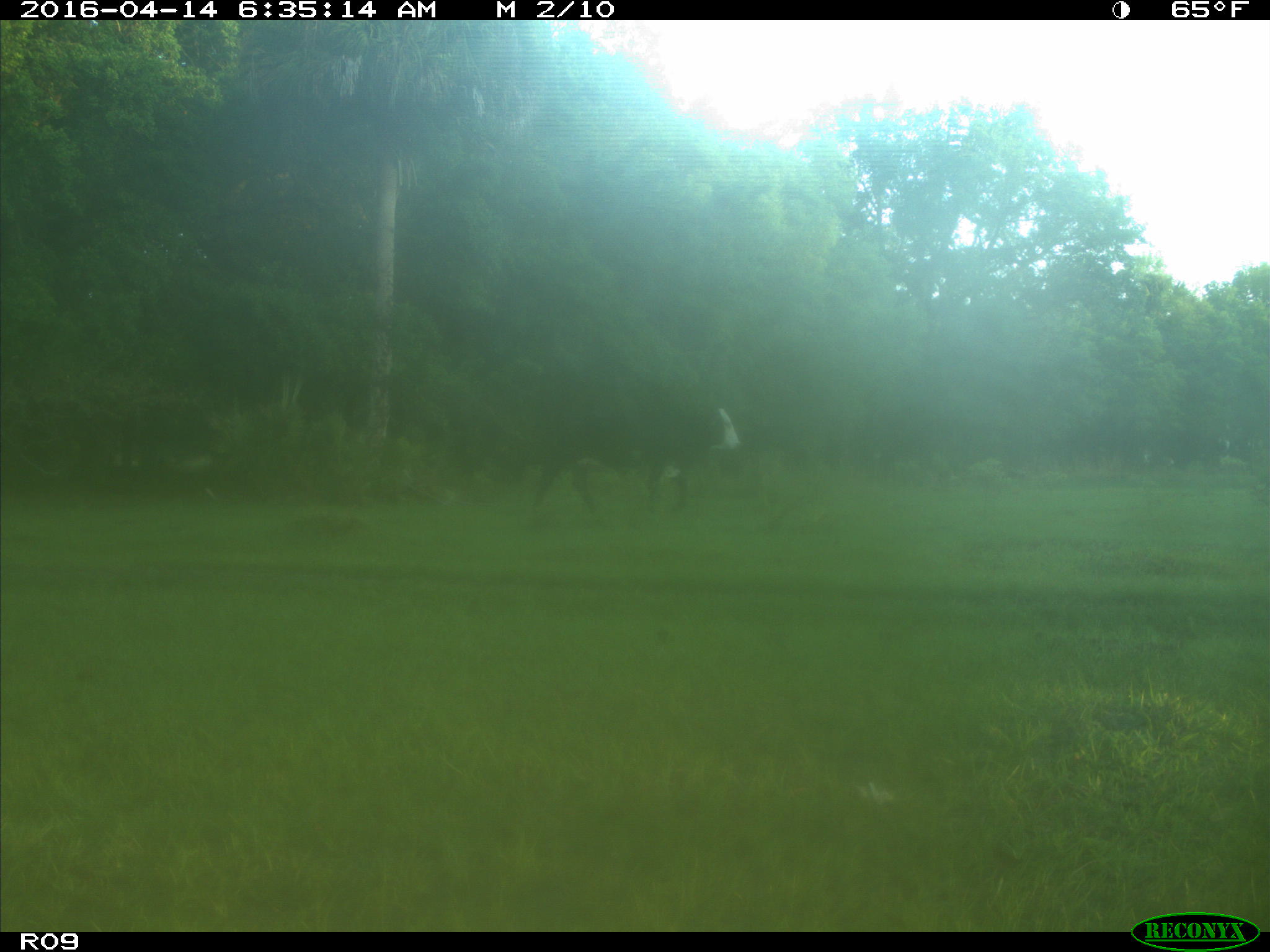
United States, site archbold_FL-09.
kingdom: Animalia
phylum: Chordata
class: Mammalia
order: Artiodactyla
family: Bovidae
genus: Bos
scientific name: Bos taurus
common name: domestic cow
Bos taurus (domestic cow).